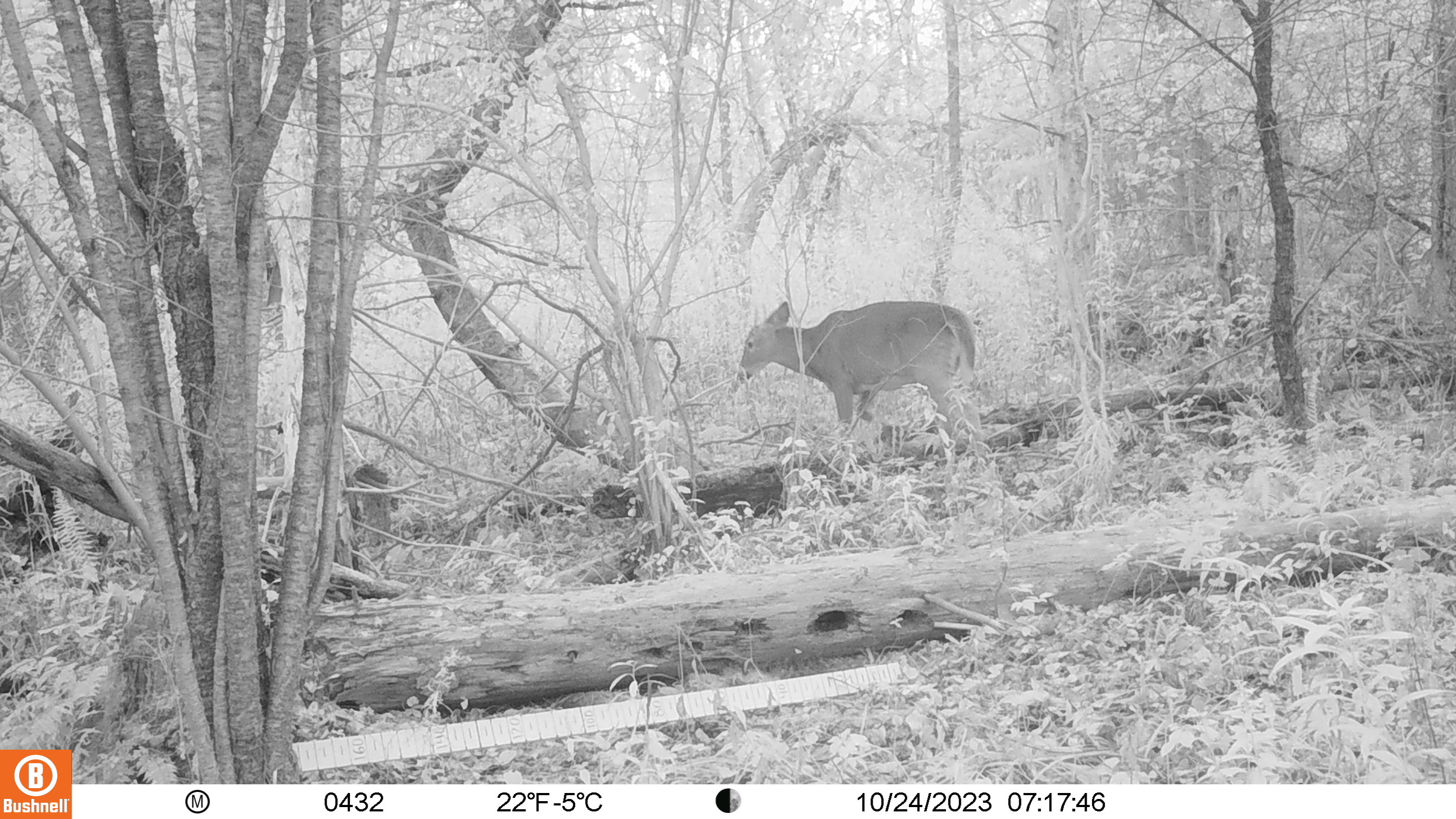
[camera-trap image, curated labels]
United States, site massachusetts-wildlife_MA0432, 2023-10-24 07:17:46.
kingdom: Animalia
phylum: Chordata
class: Mammalia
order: Artiodactyla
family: Cervidae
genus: Odocoileus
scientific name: Odocoileus virginianus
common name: white-tailed deer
White-tailed deer (Odocoileus virginianus).